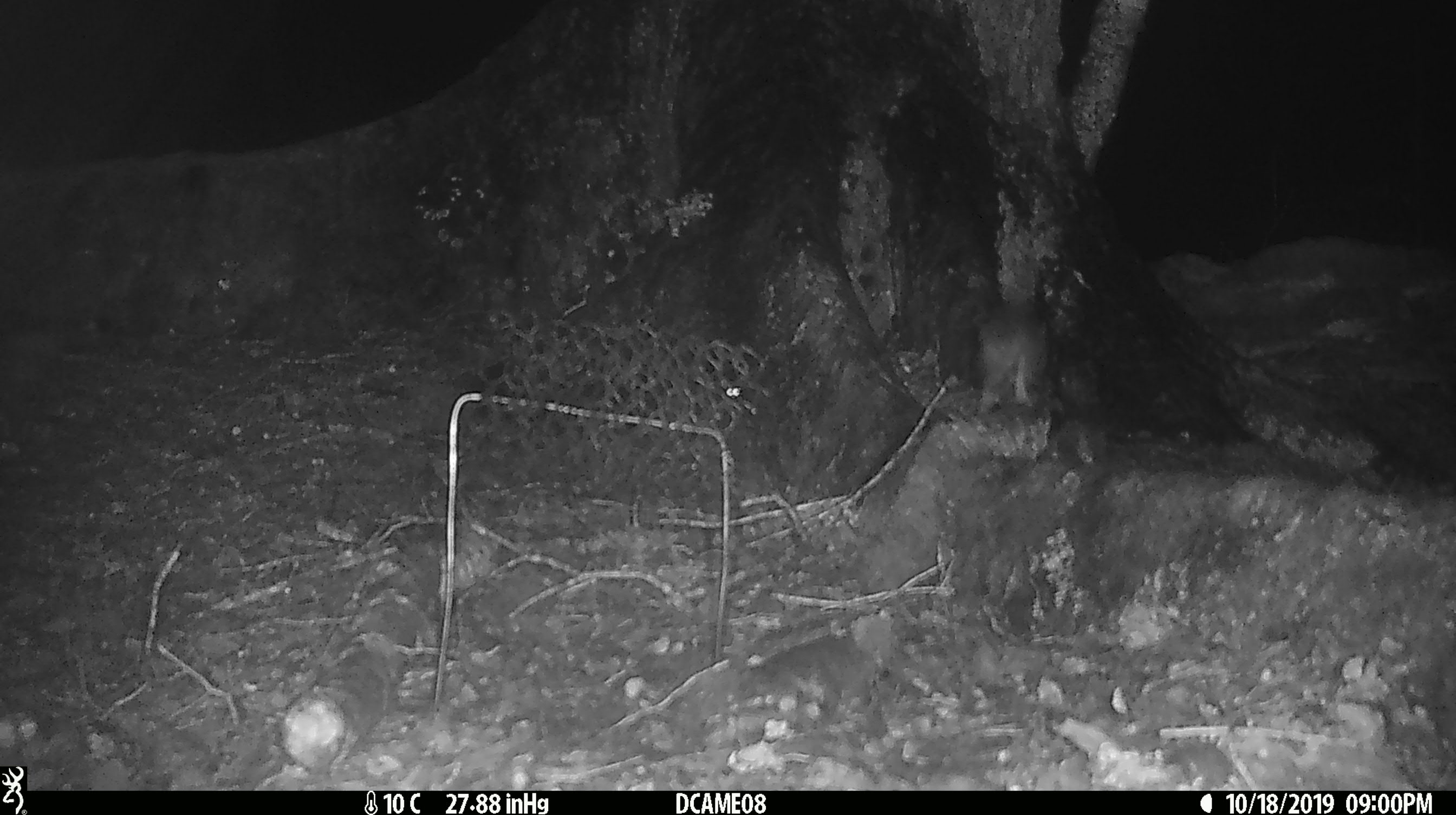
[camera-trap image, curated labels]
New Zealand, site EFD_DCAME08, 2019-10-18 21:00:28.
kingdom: Animalia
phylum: Chordata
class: Mammalia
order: Rodentia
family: Muridae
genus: Rattus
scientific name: Rattus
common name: rat